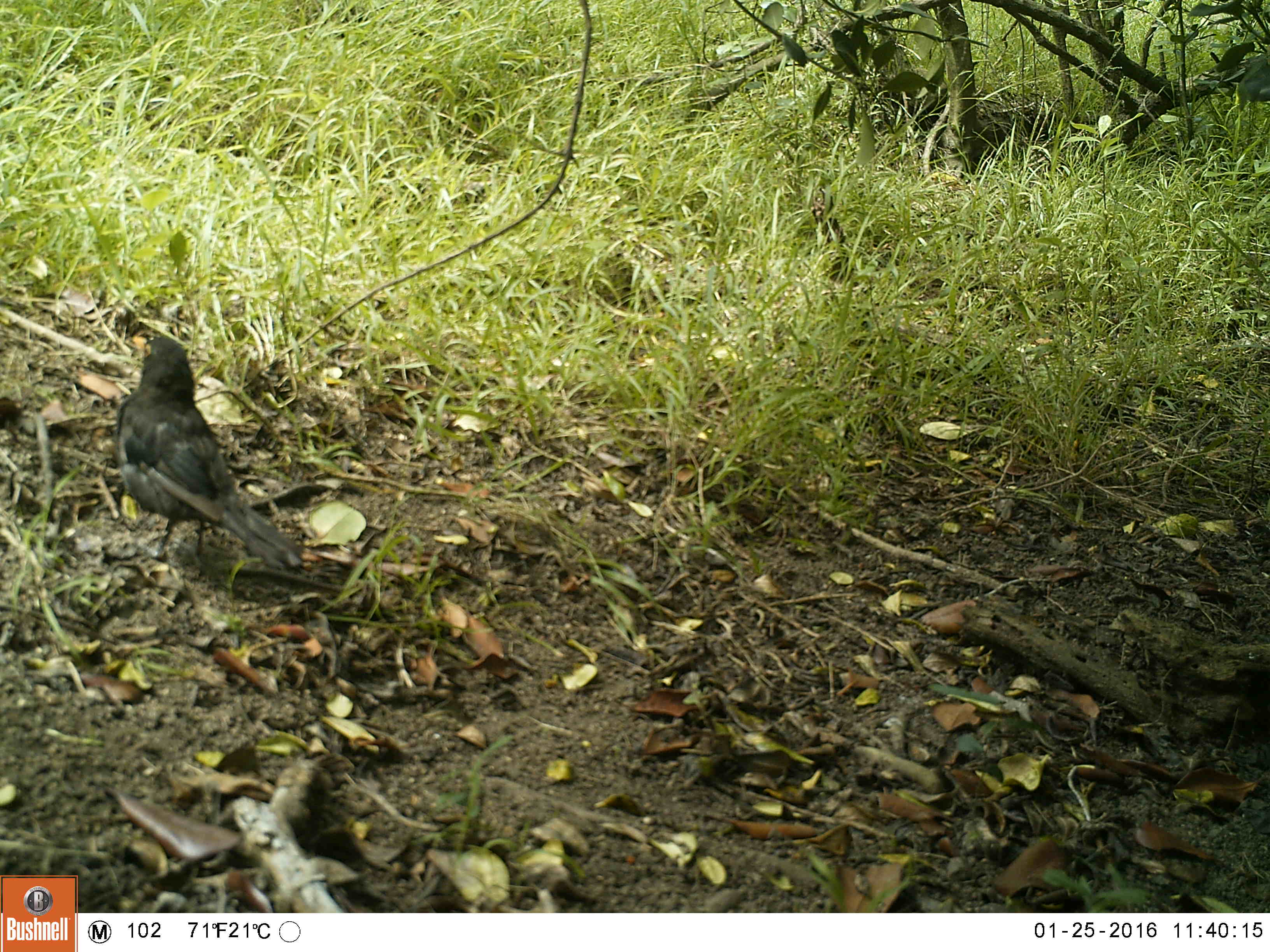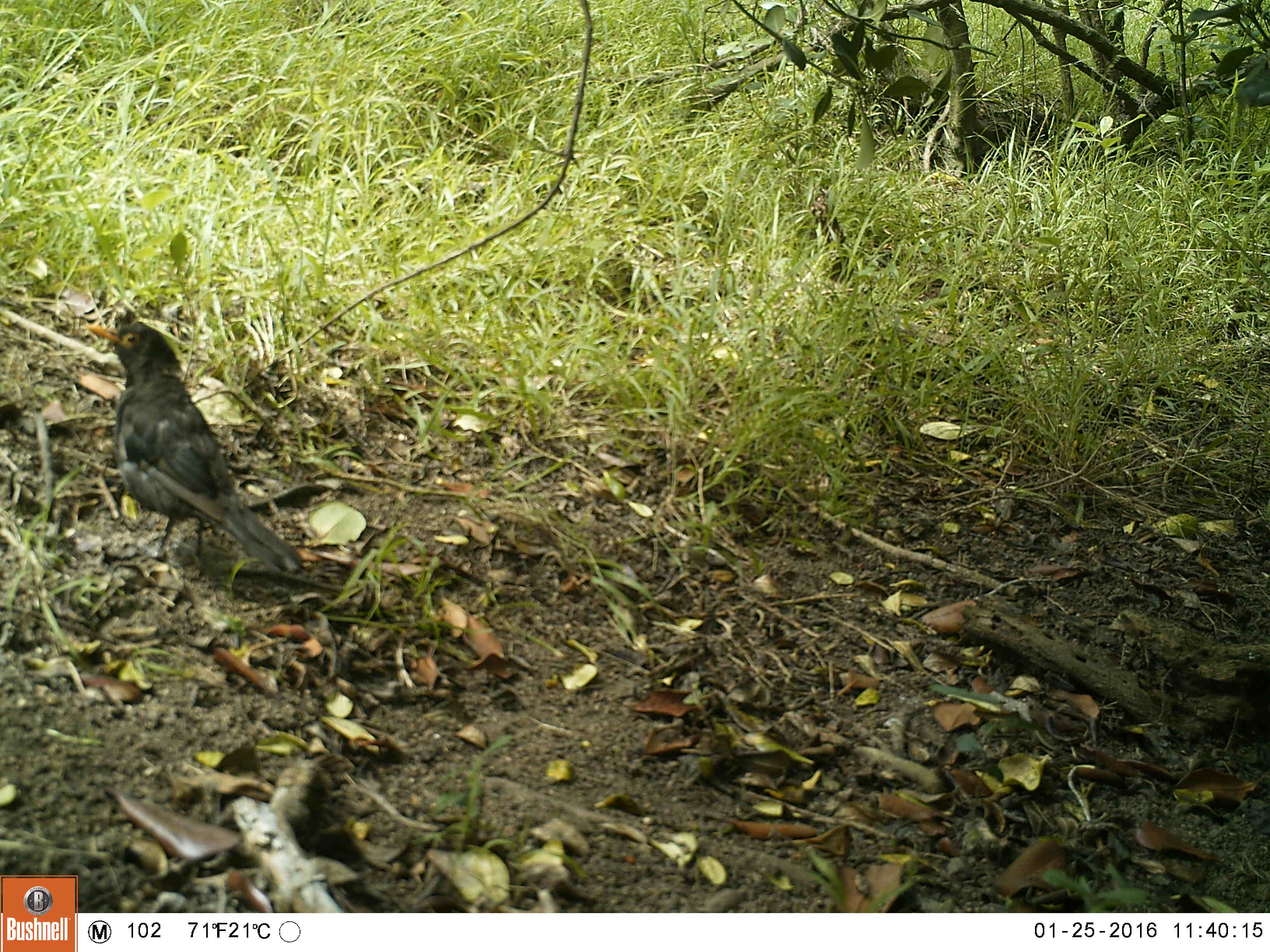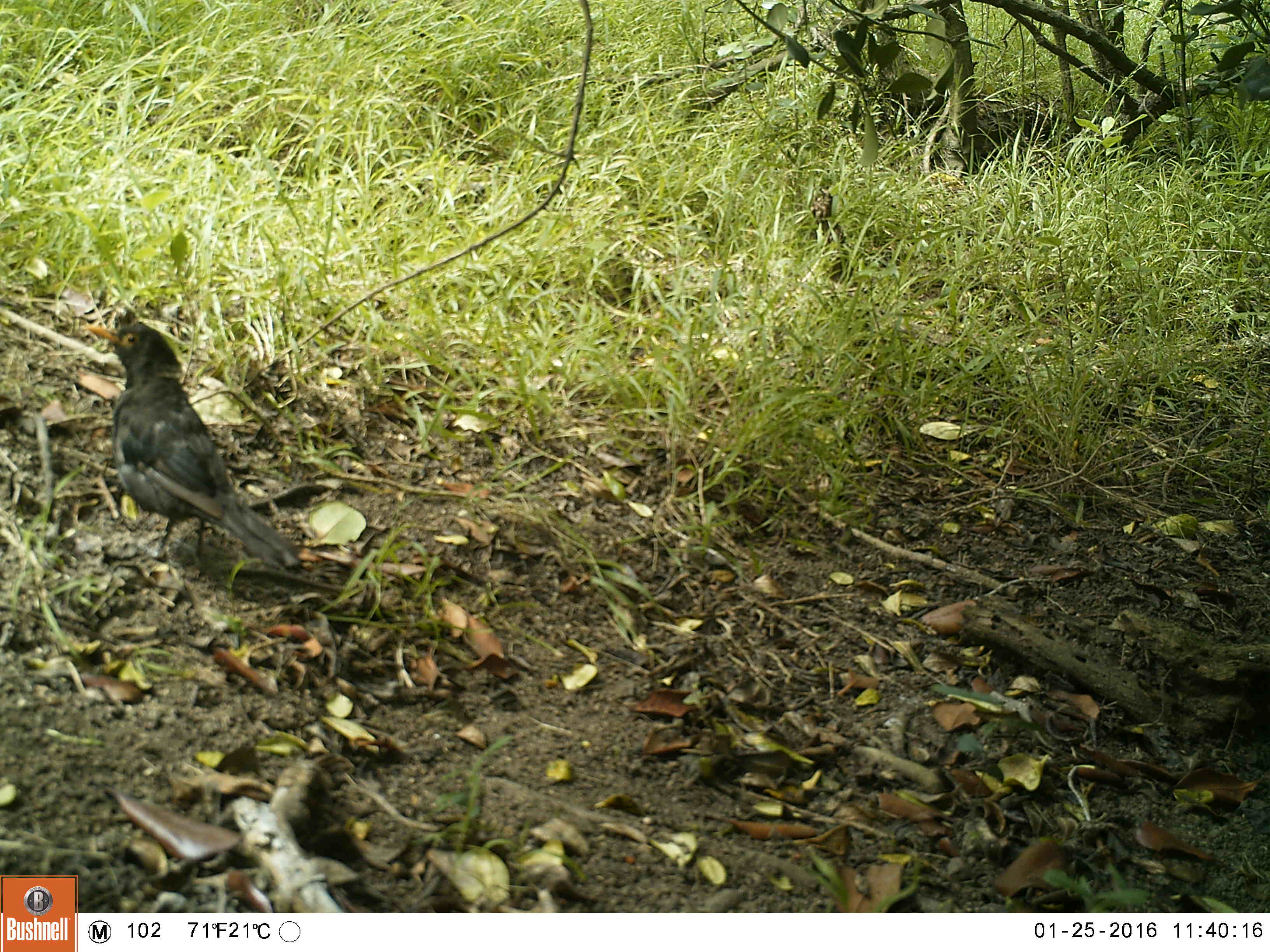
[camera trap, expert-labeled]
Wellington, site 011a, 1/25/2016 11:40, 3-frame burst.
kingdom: Animalia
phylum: Chordata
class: Aves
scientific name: Aves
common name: bird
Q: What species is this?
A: Bird (Aves).